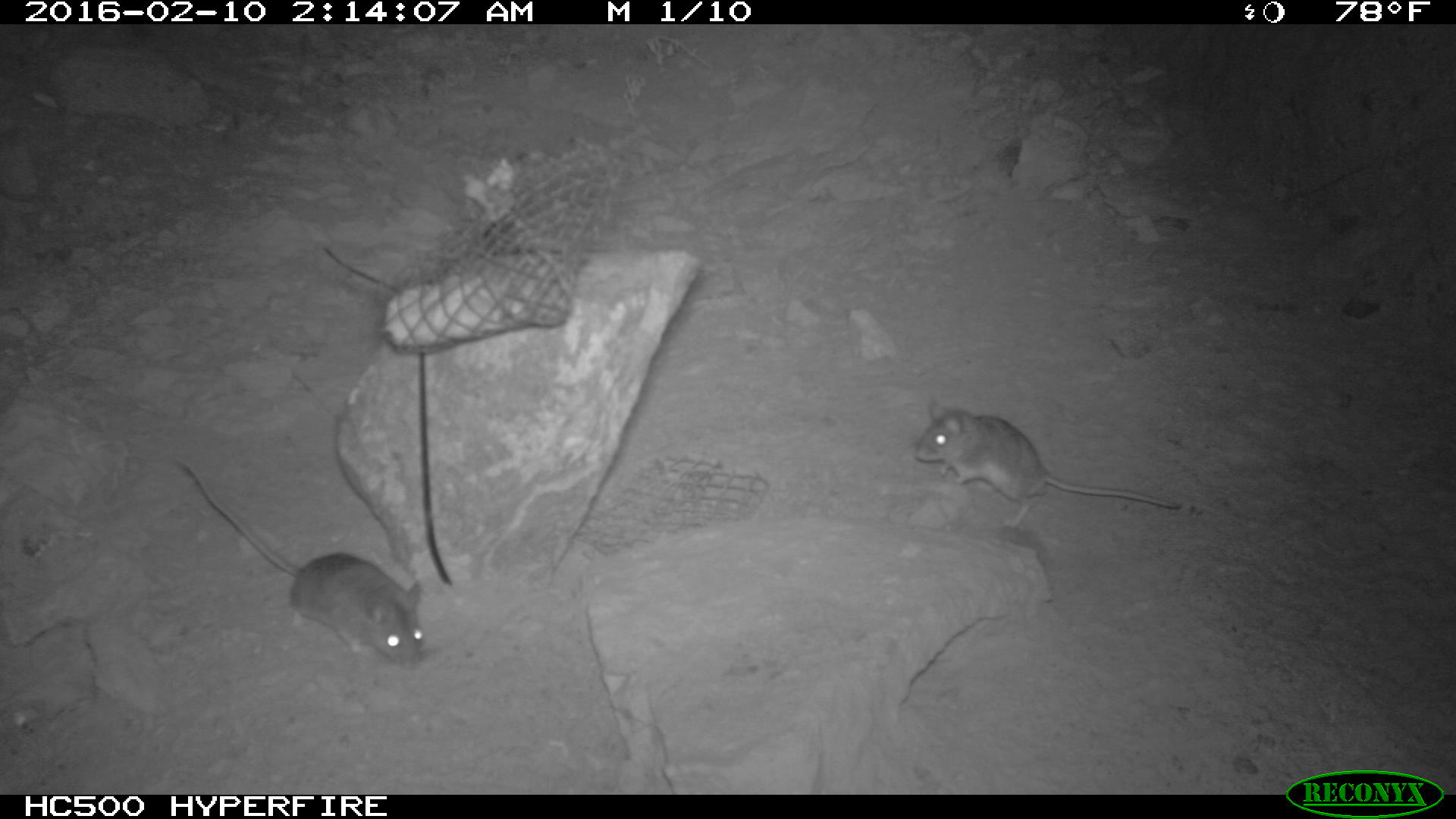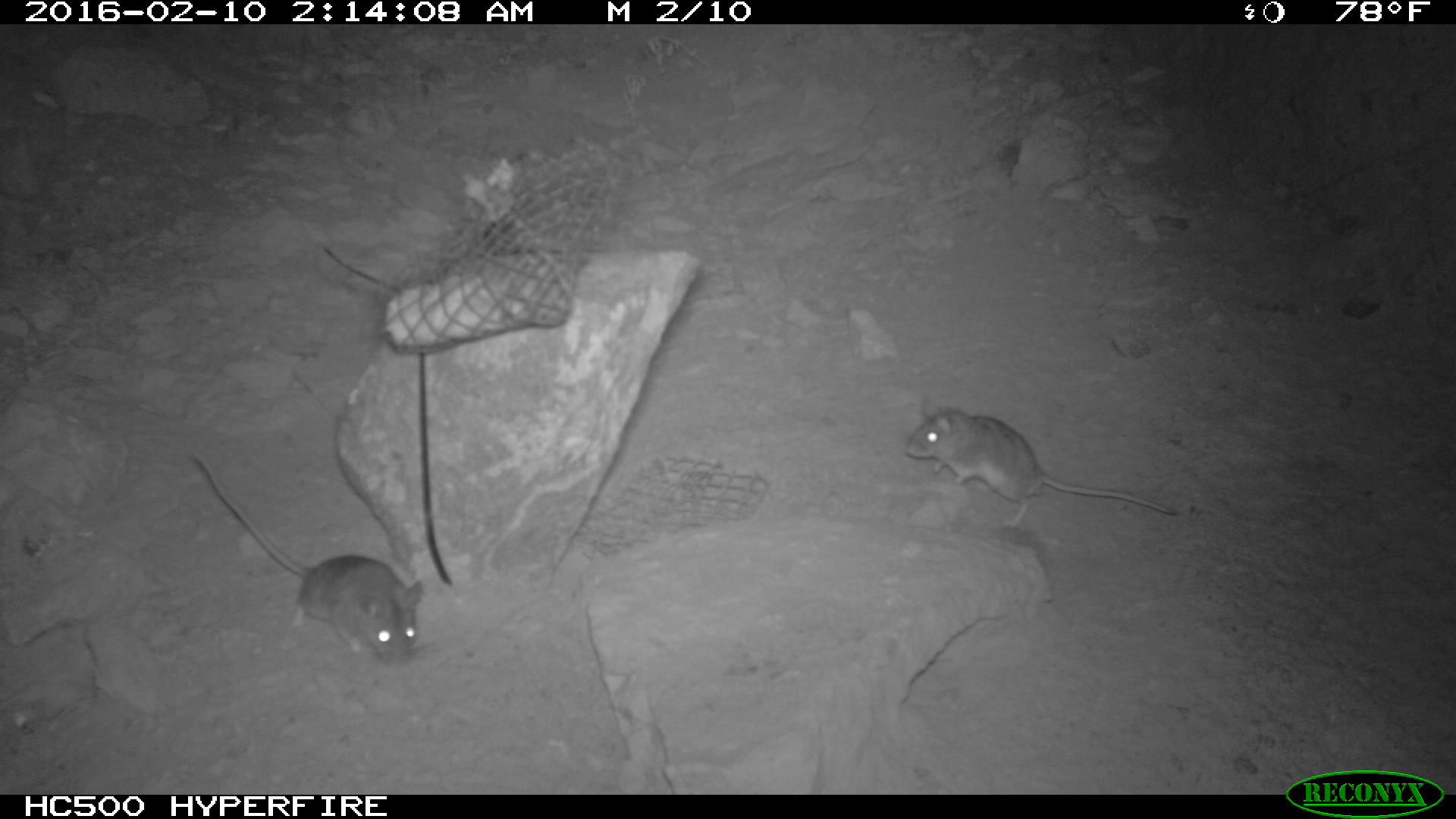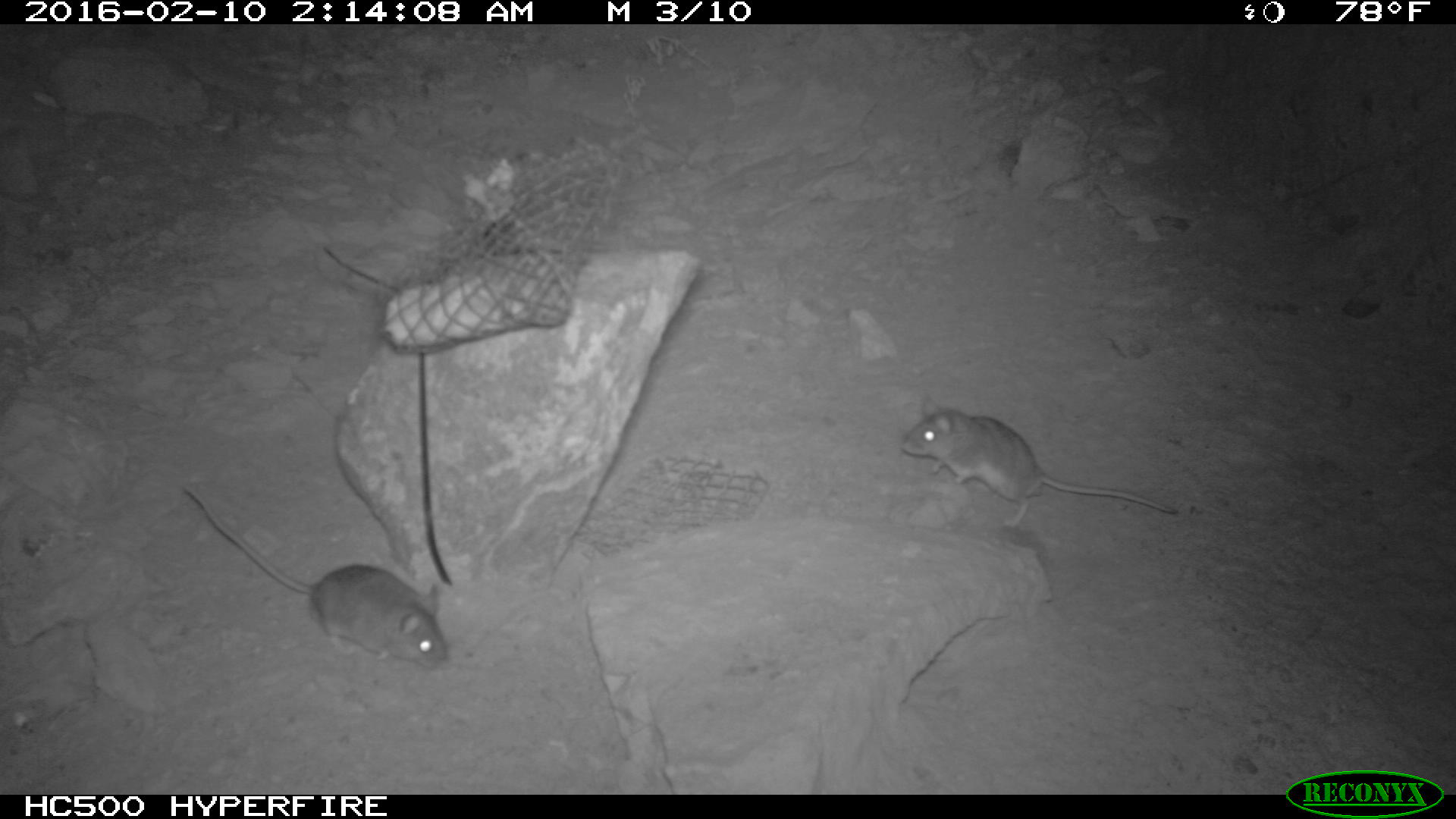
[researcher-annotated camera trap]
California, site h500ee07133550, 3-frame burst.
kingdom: Animalia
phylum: Chordata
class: Mammalia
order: Rodentia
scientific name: Rodentia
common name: rodent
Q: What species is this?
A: Rodent (Rodentia).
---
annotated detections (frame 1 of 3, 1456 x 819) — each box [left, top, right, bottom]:
rodent: [177, 460, 425, 668]; [908, 395, 1183, 529]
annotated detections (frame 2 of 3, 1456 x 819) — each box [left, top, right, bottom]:
rodent: [194, 451, 422, 670]; [904, 394, 1178, 530]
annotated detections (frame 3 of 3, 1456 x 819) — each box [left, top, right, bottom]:
rodent: [182, 483, 447, 669]; [900, 393, 1177, 529]